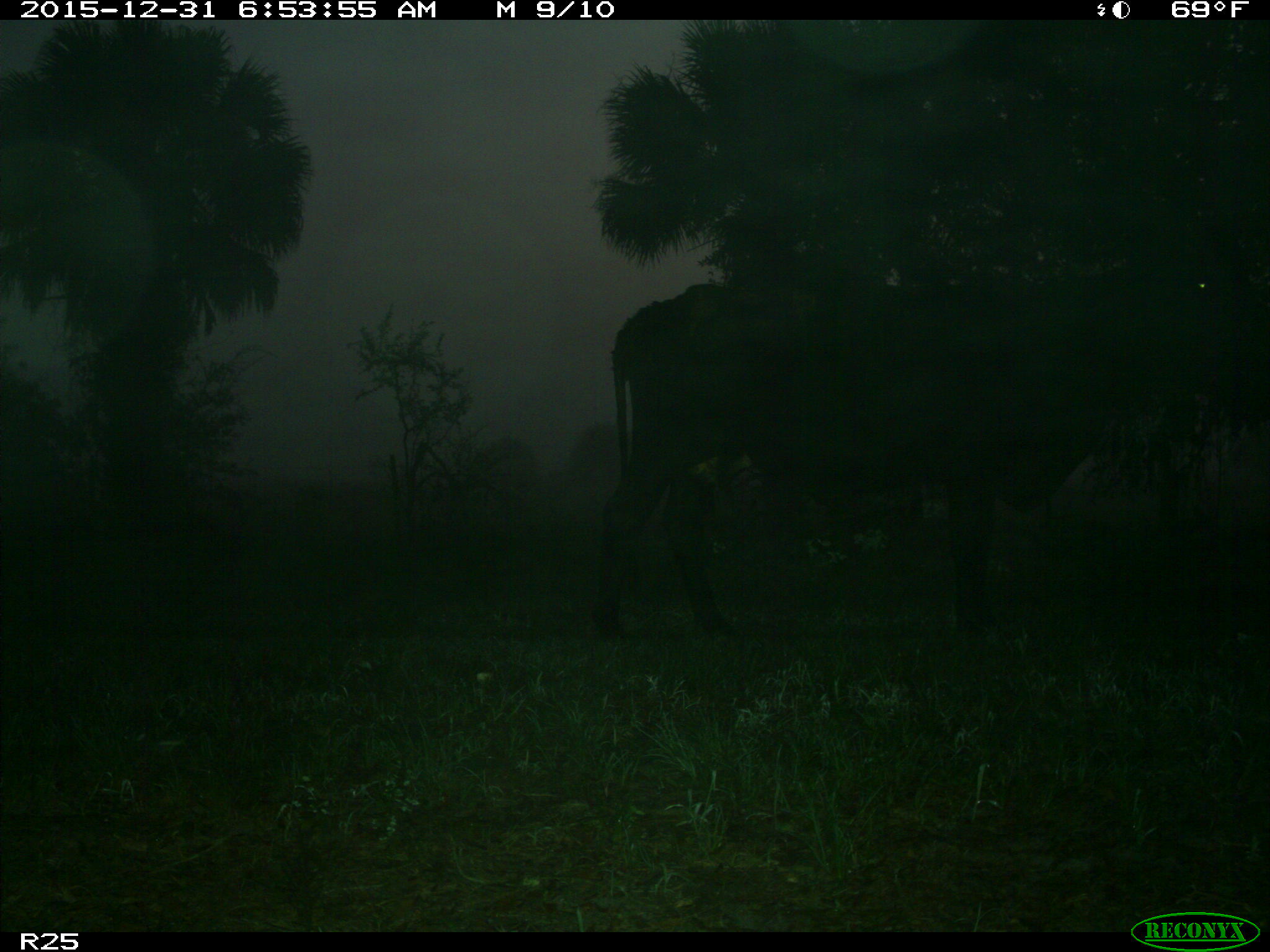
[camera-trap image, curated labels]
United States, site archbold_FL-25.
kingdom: Animalia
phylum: Chordata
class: Mammalia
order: Artiodactyla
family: Bovidae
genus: Bos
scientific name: Bos taurus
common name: domestic cow